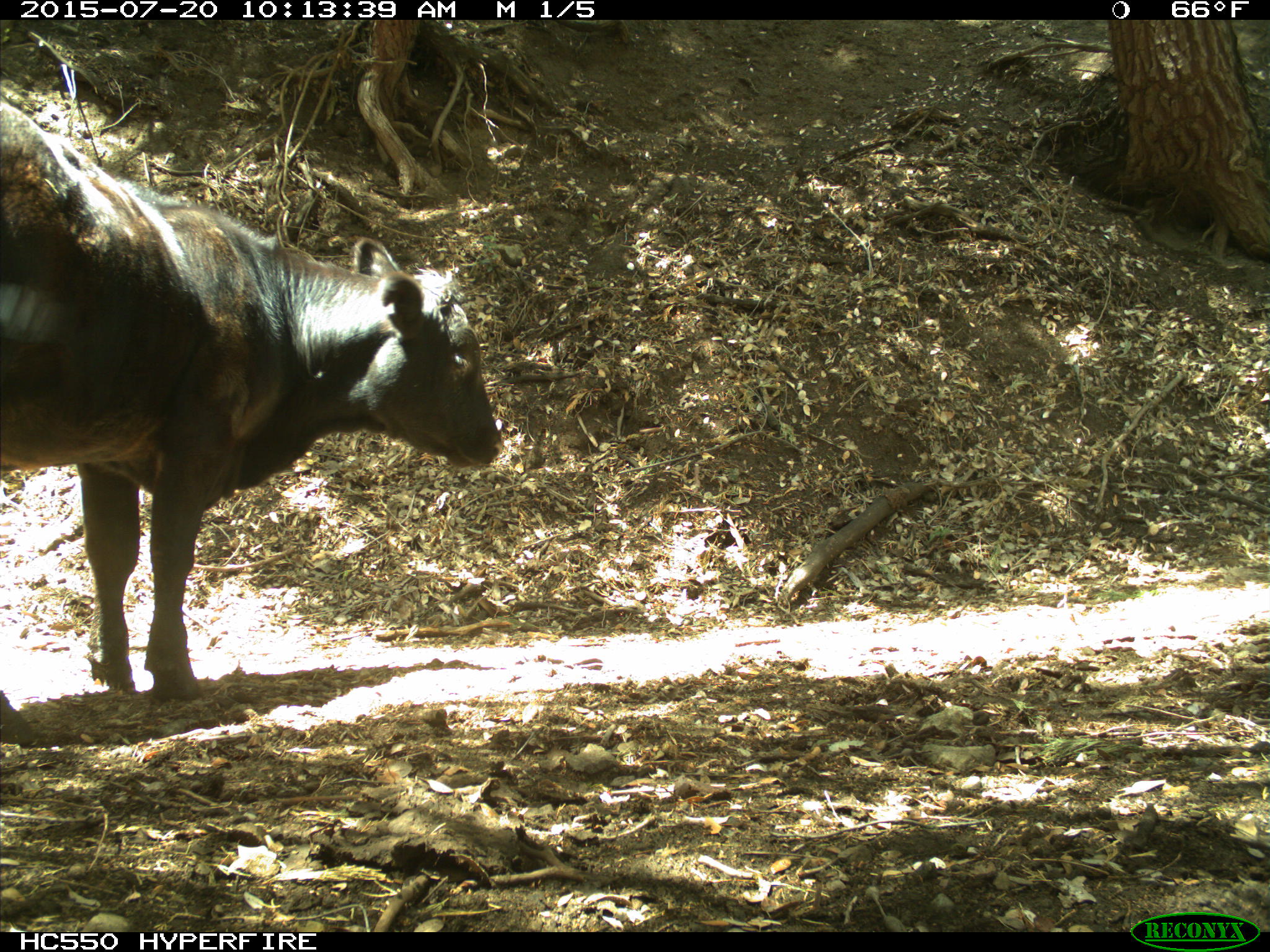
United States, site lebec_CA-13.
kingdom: Animalia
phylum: Chordata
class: Mammalia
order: Artiodactyla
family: Bovidae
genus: Bos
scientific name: Bos taurus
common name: domestic cow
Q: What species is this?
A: Bos taurus (domestic cow).